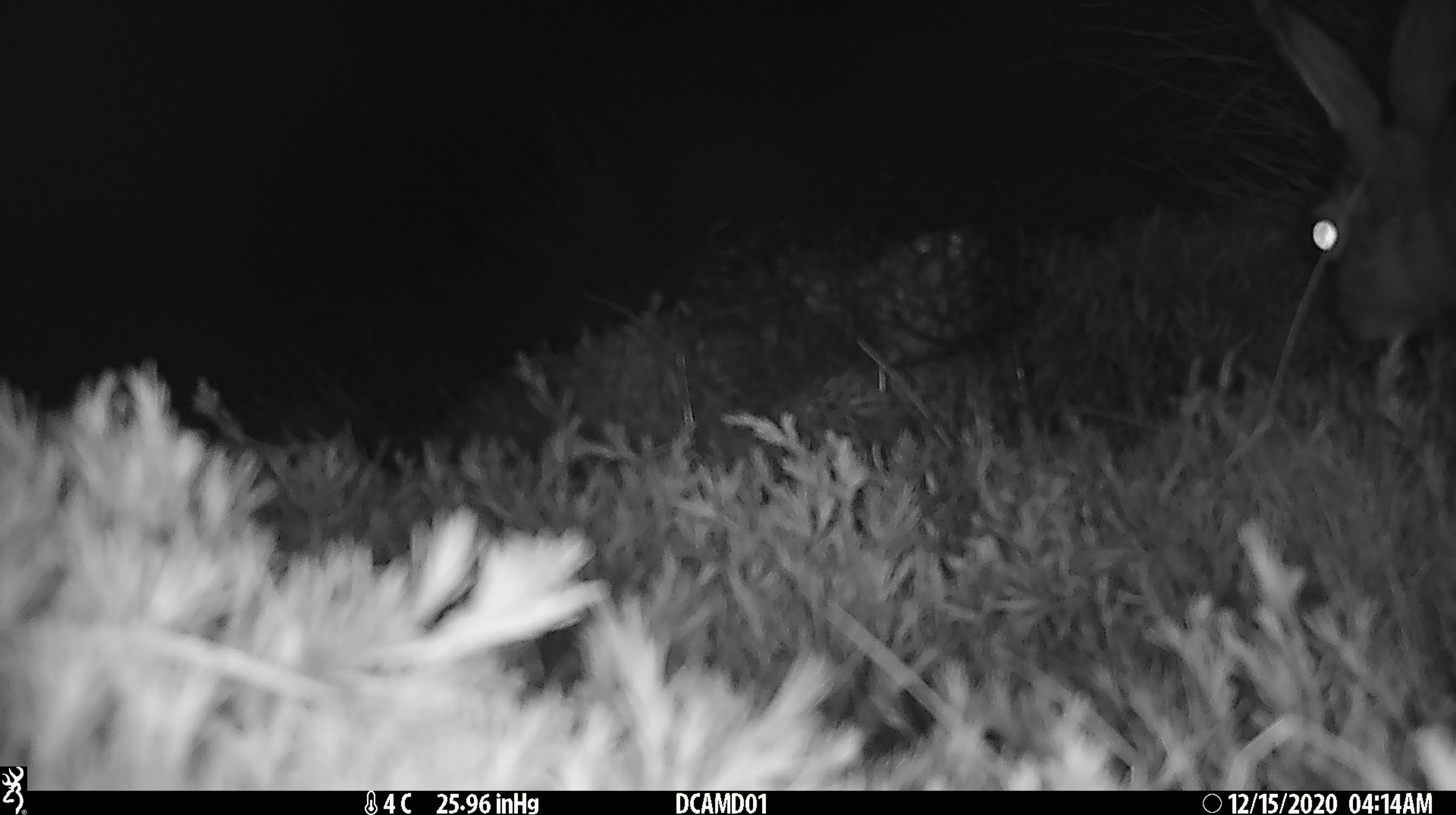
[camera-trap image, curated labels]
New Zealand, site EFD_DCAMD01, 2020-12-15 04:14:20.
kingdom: Animalia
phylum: Chordata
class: Mammalia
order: Lagomorpha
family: Leporidae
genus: Lepus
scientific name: Lepus europaeus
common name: brown hare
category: hare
Hare (brown hare) (Lepus europaeus).